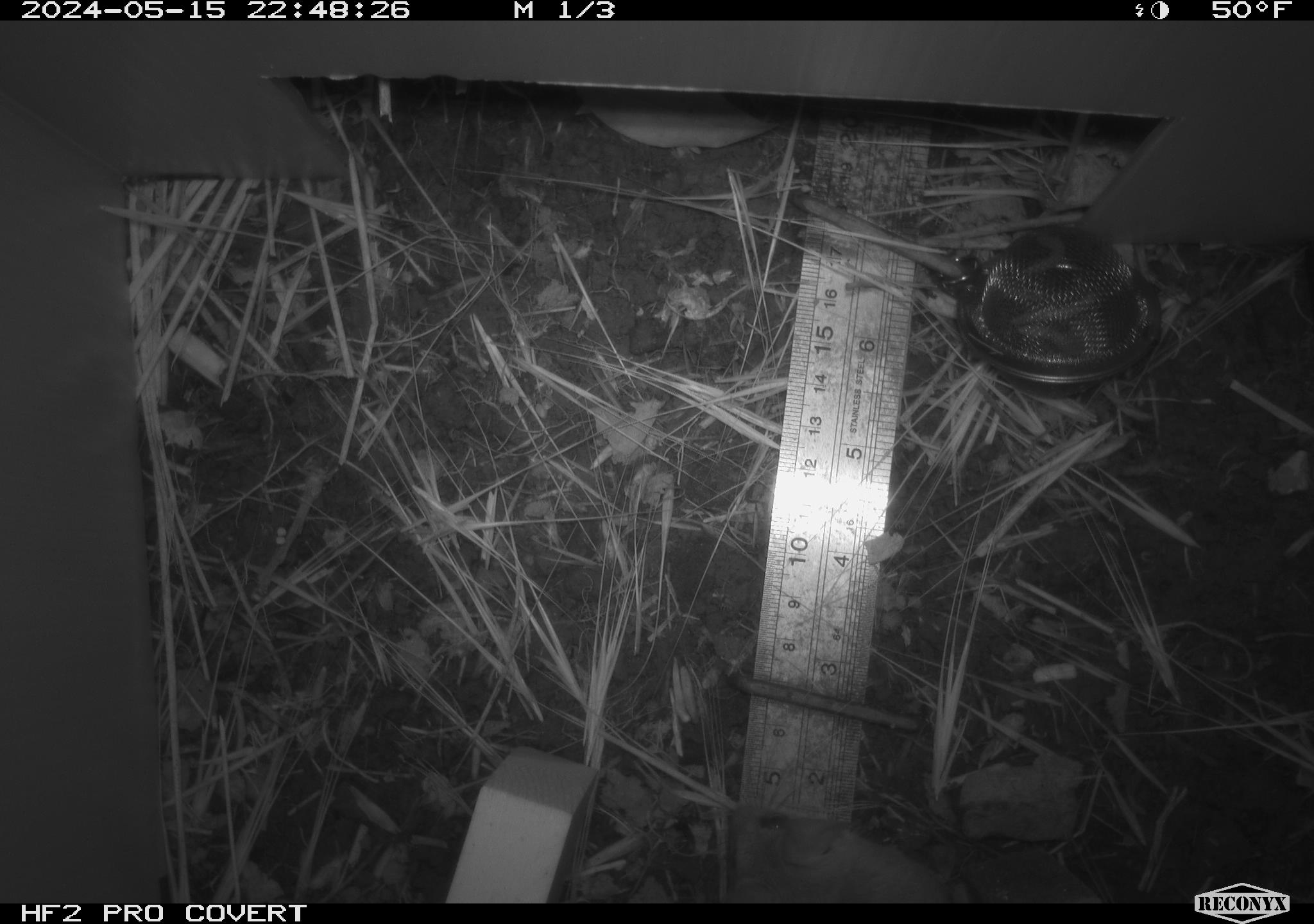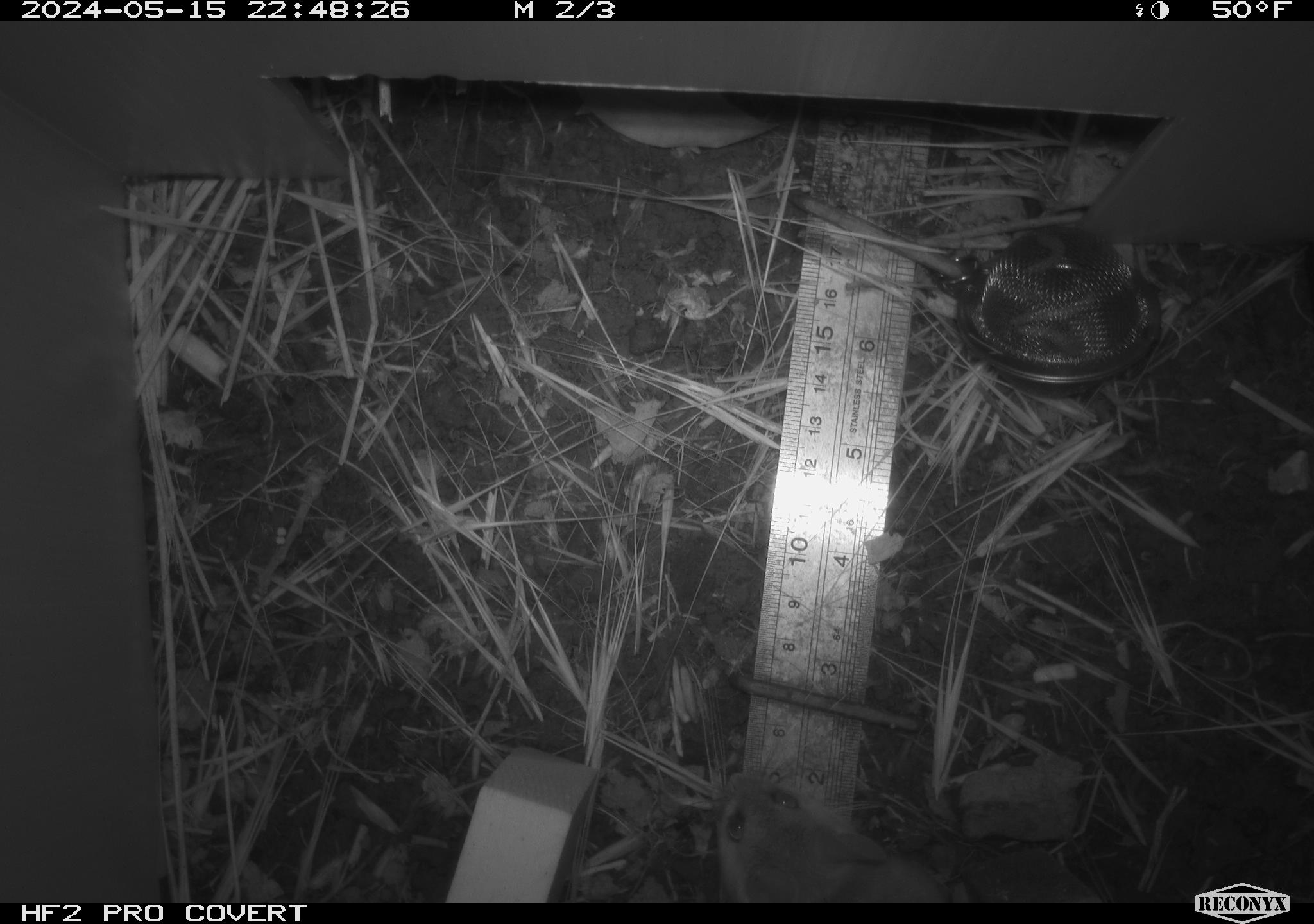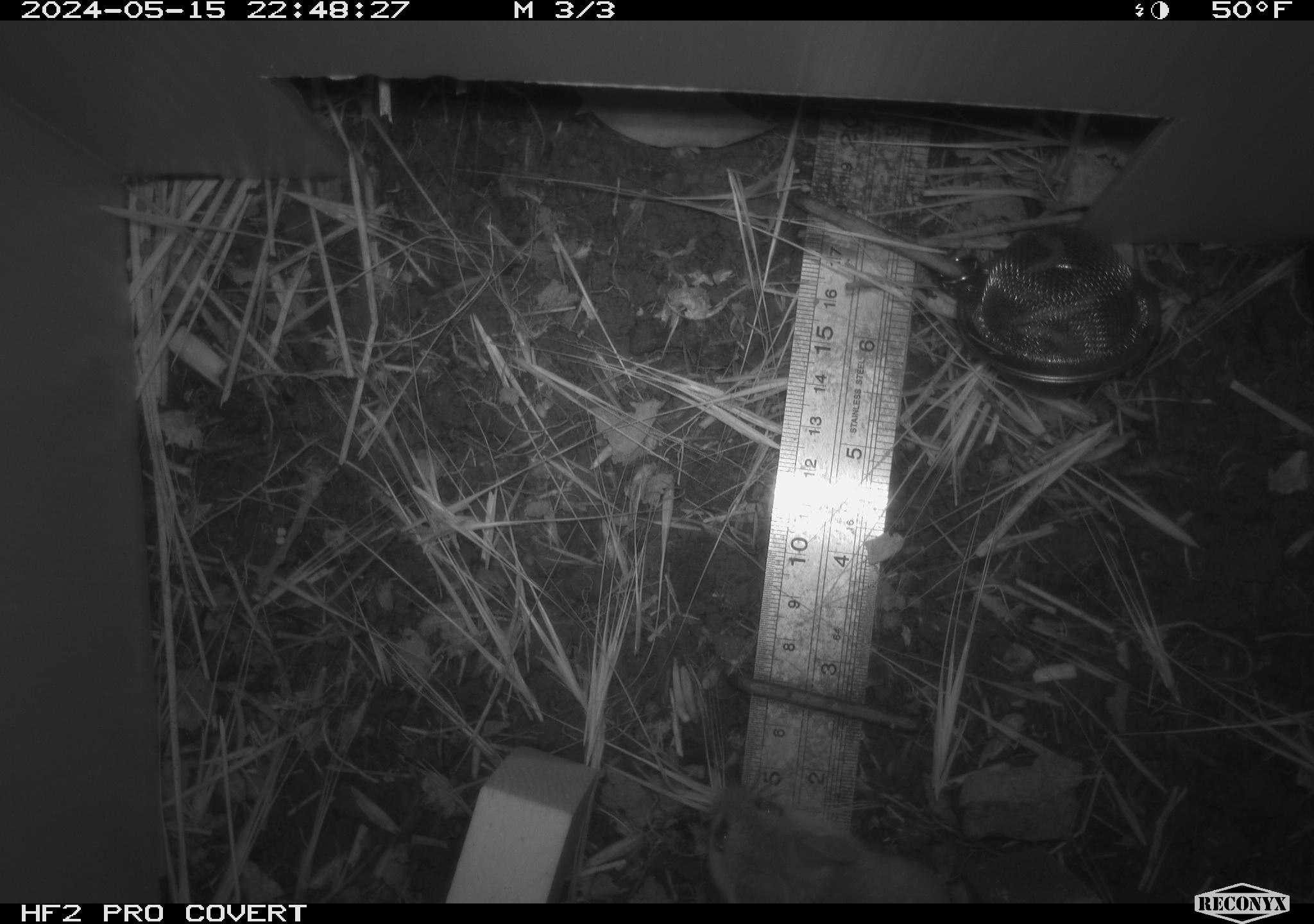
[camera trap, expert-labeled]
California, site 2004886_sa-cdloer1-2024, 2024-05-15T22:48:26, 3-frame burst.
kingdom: Animalia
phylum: Chordata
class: Mammalia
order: Rodentia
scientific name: Rodentia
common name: mouse species